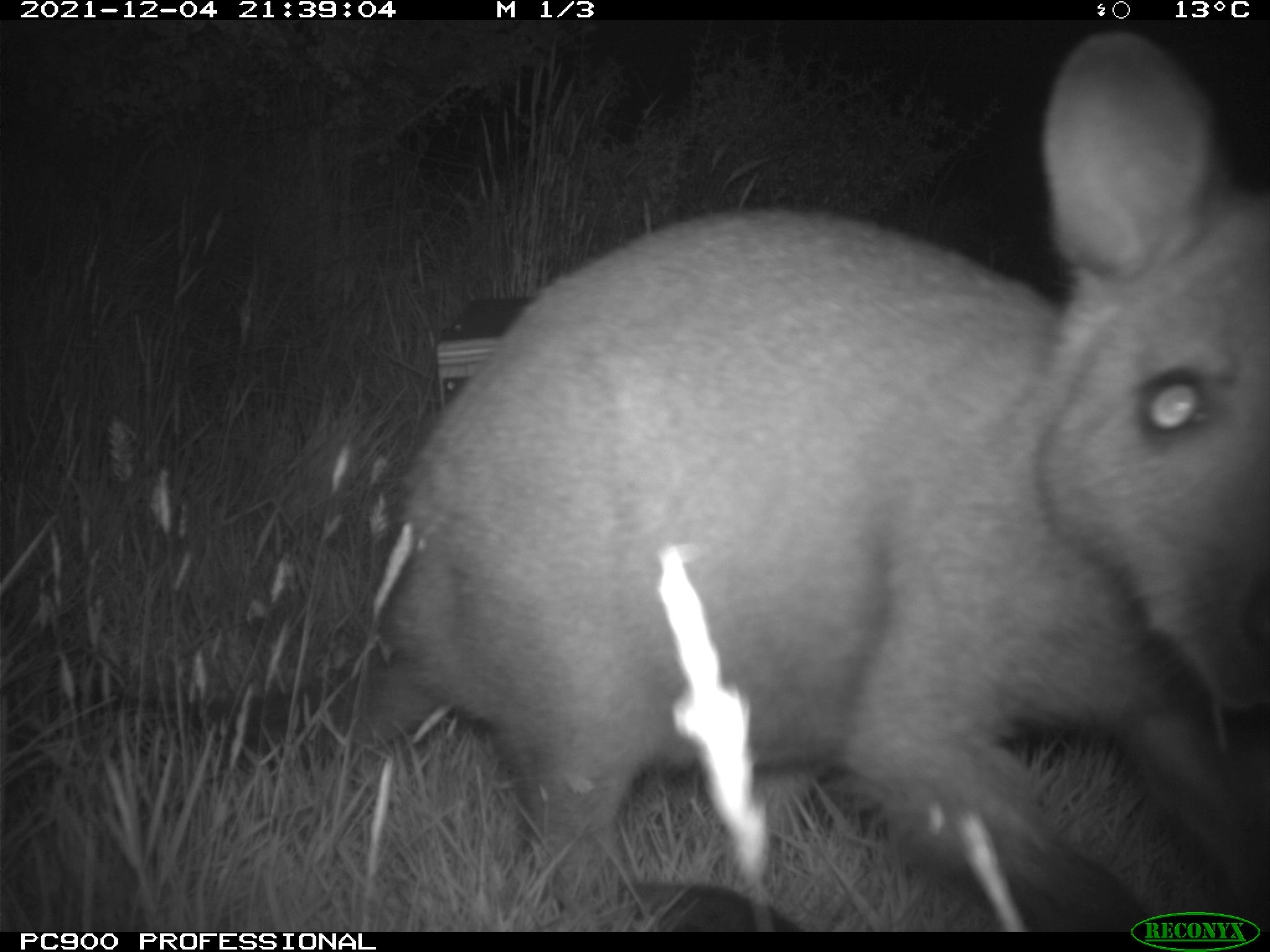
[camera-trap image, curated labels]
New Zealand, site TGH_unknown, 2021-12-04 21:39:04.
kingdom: Animalia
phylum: Chordata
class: Mammalia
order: Diprotodontia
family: Macropodidae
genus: Notamacropus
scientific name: Notamacropus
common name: wallaby